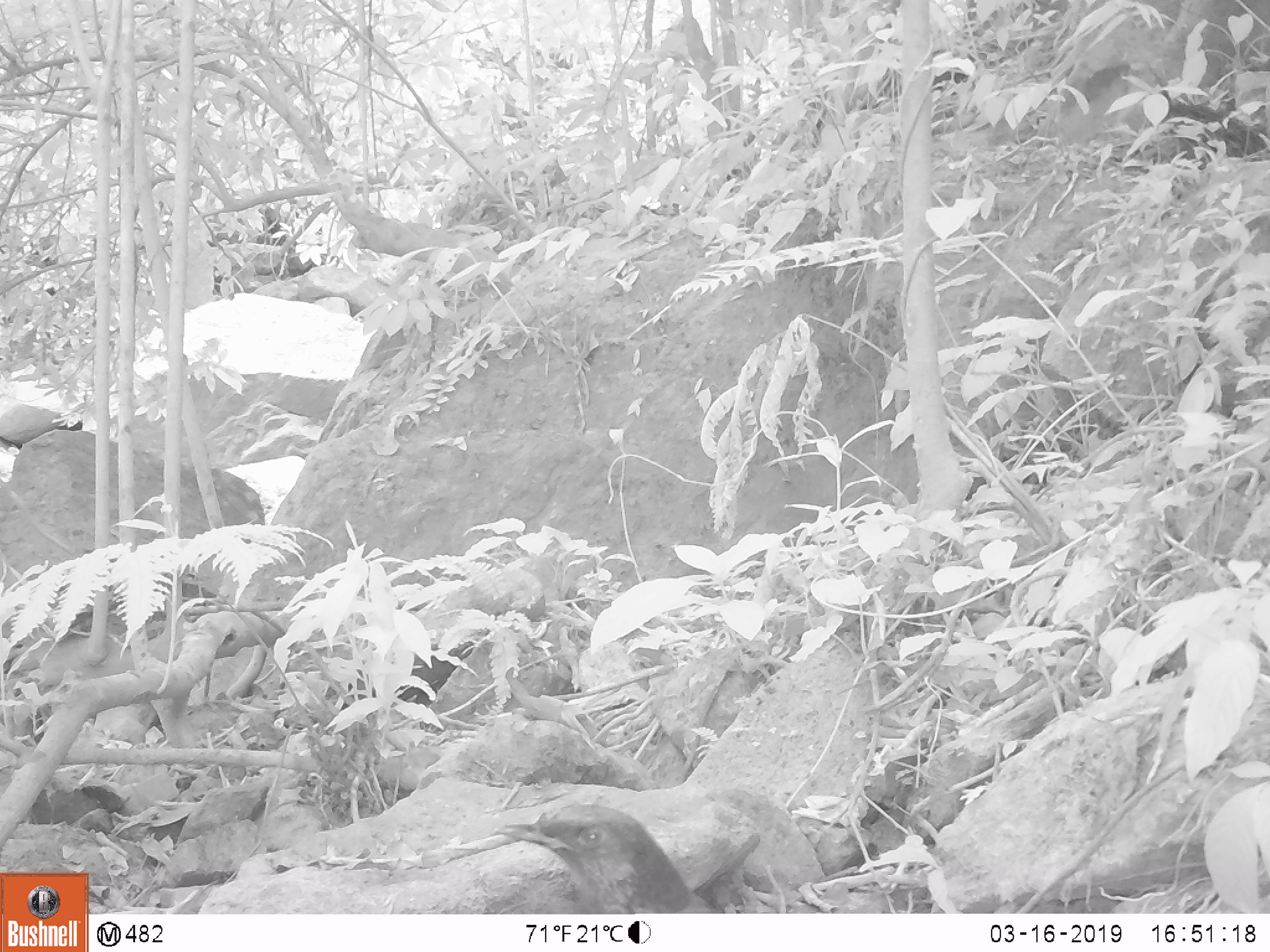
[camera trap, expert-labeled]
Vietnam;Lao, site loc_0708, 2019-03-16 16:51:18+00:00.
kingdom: Animalia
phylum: Chordata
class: Aves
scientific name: Aves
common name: bird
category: unidentified bird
Unidentified bird (bird) (Aves). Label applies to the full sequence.